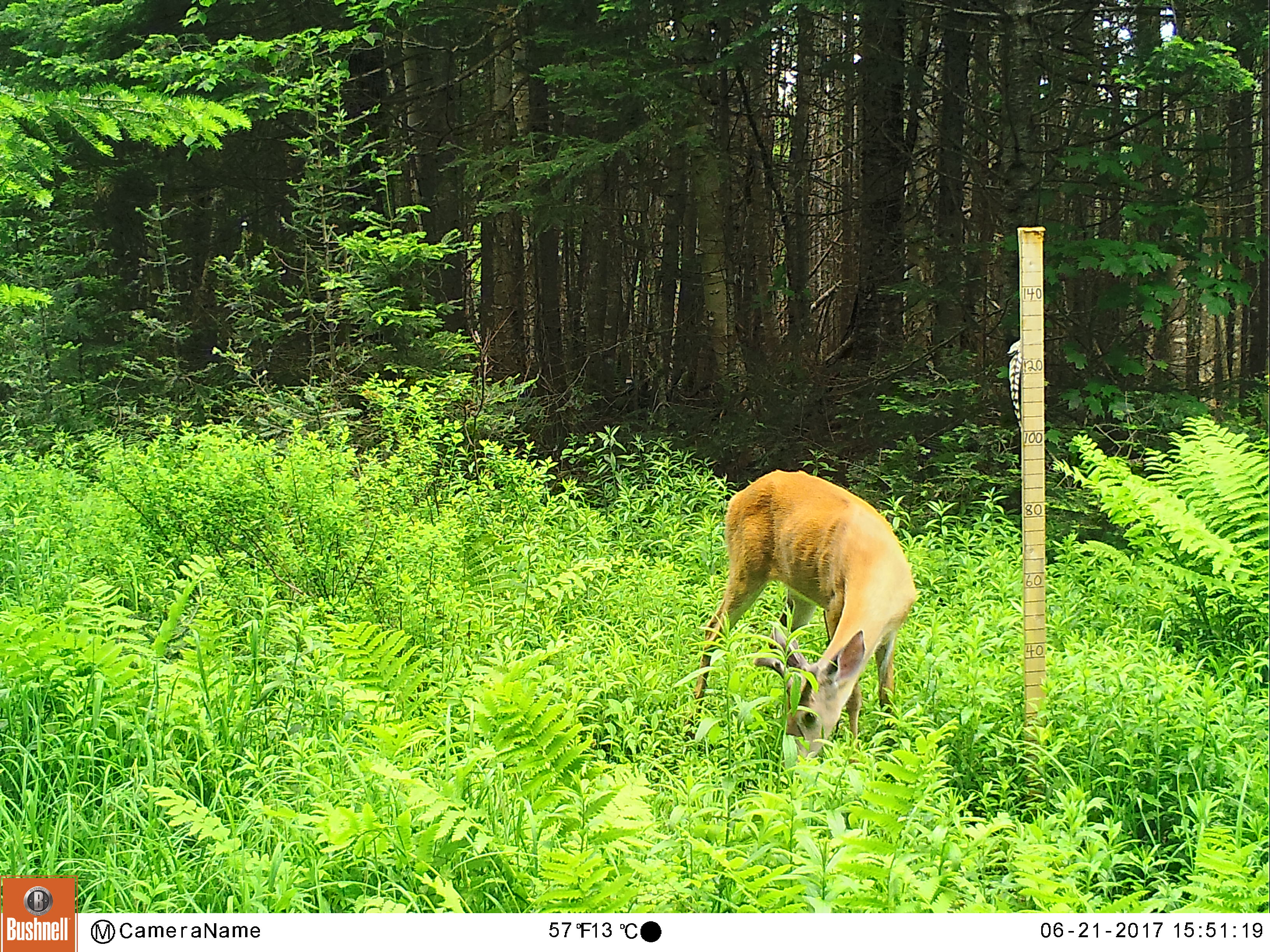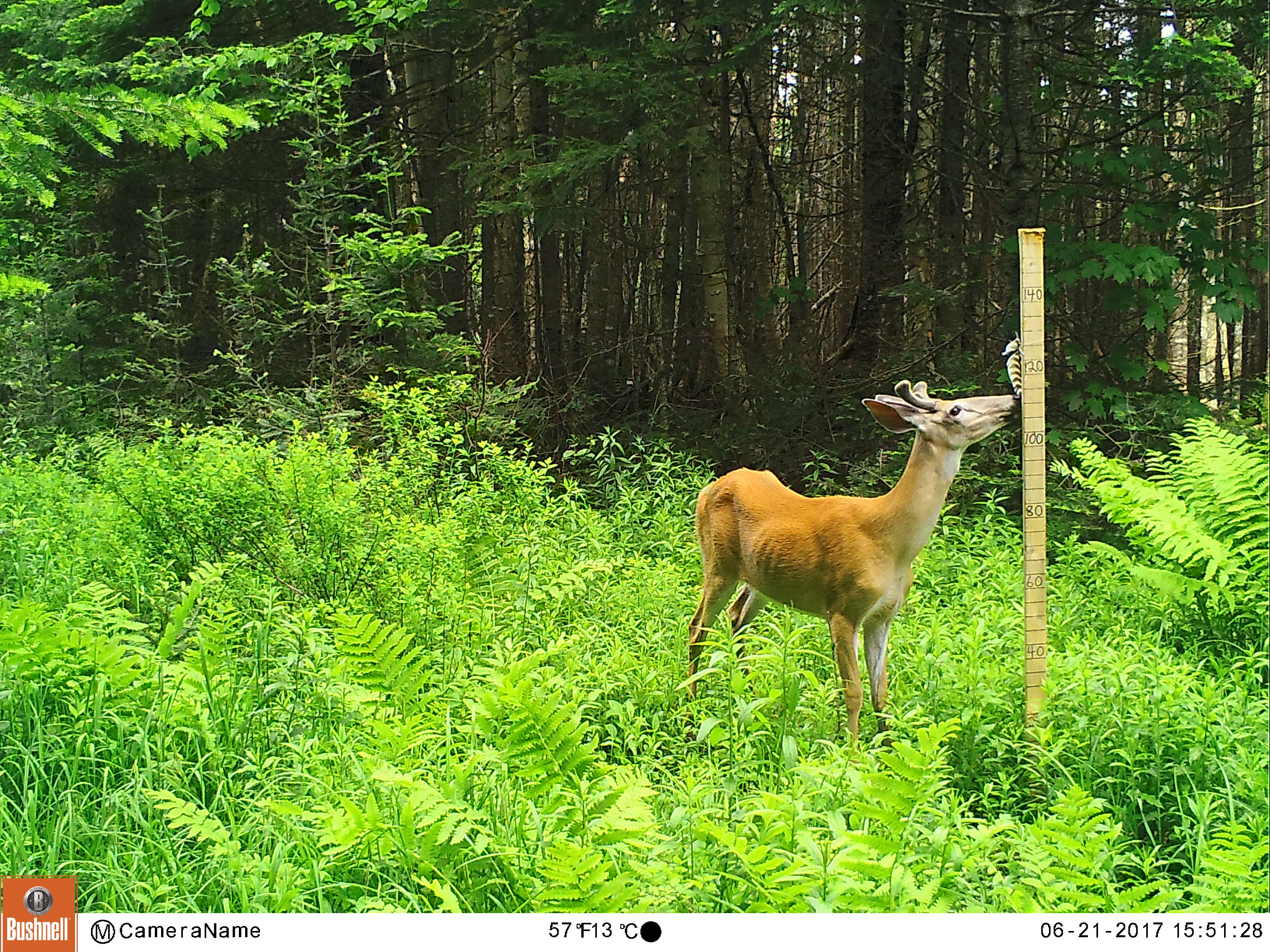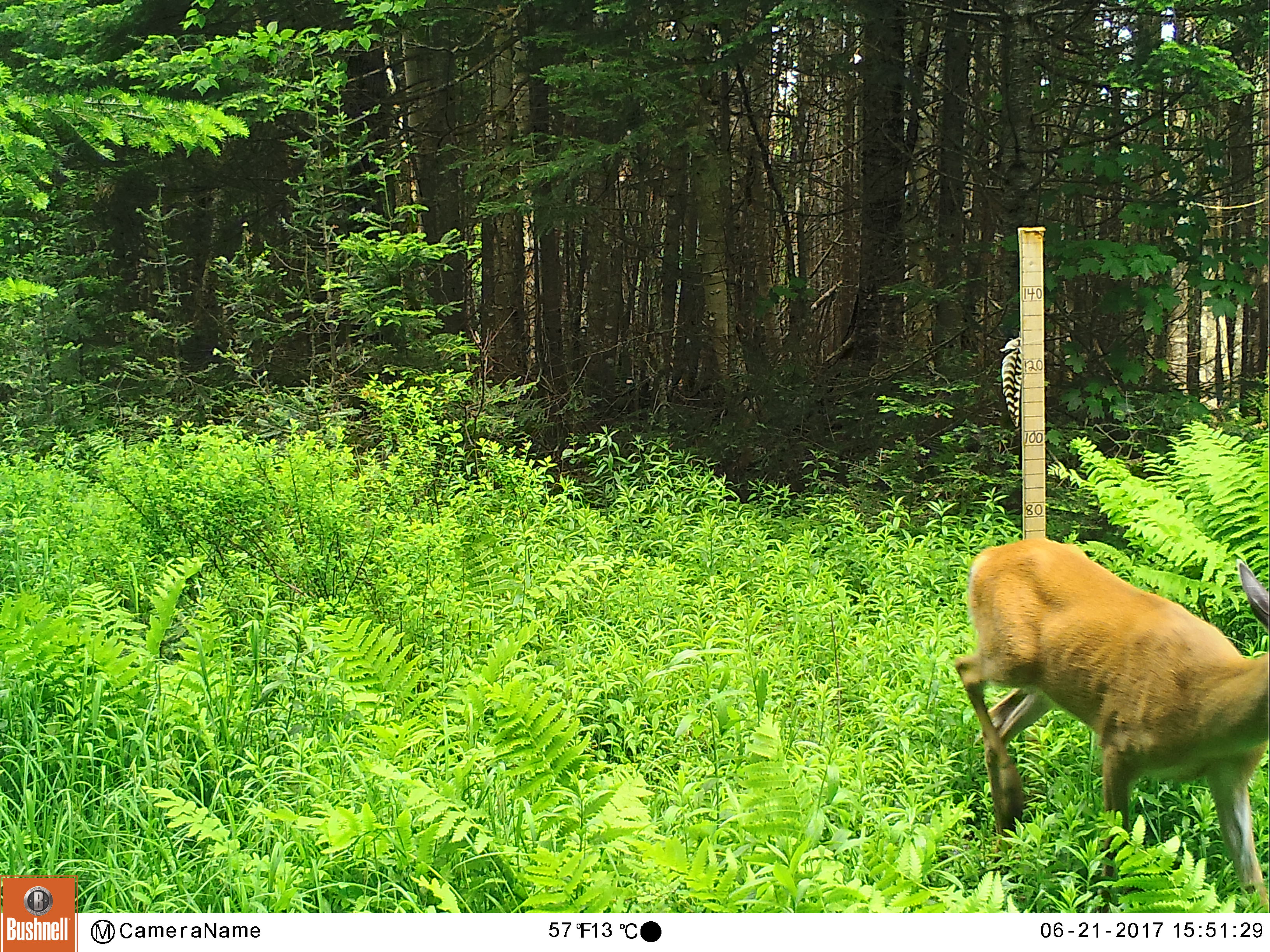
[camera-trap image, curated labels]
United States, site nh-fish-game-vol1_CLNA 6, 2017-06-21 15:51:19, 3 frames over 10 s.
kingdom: Animalia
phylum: Chordata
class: Mammalia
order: Artiodactyla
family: Cervidae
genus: Odocoileus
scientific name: Odocoileus virginianus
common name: white-tailed deer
White-tailed deer (Odocoileus virginianus).